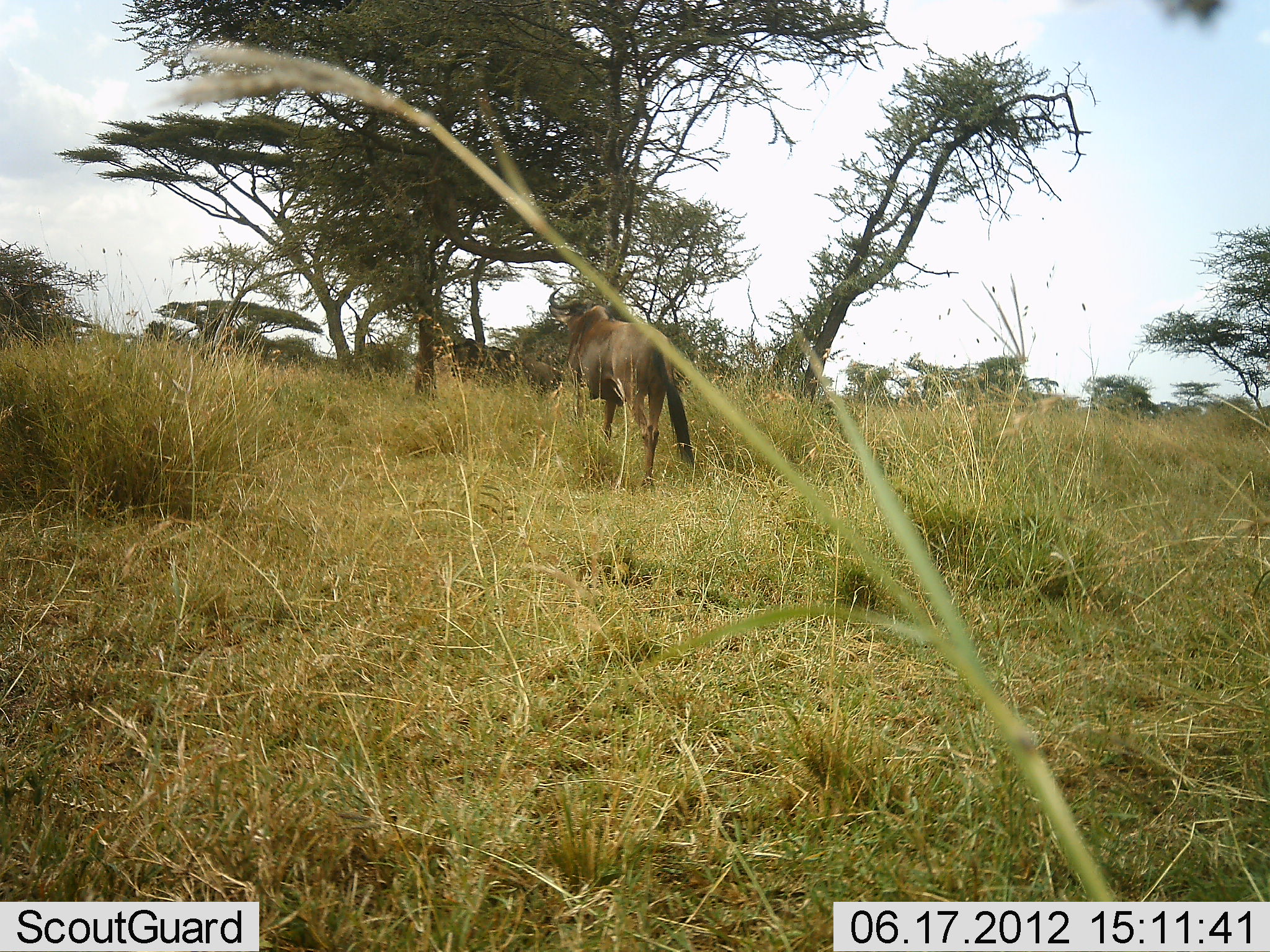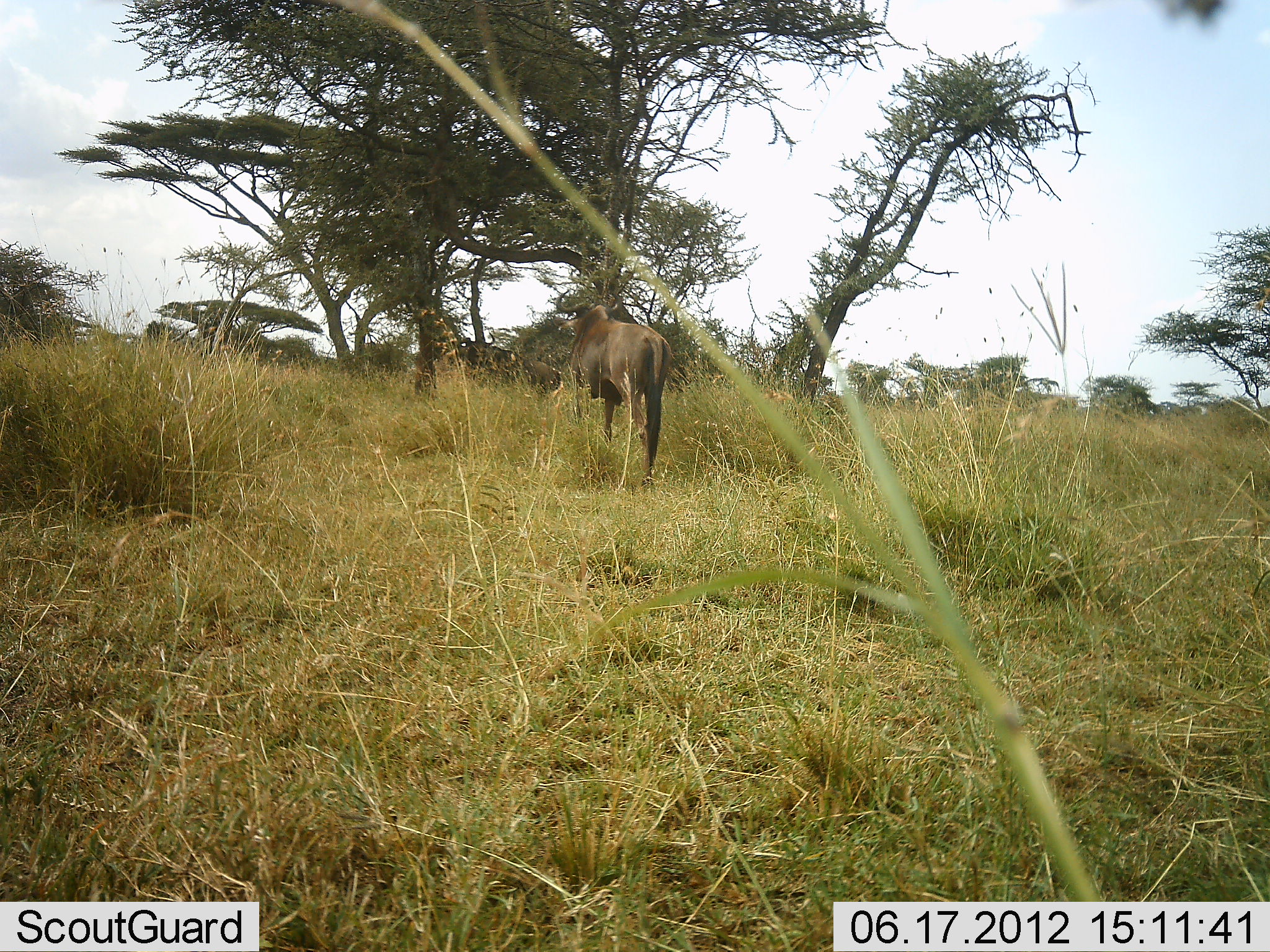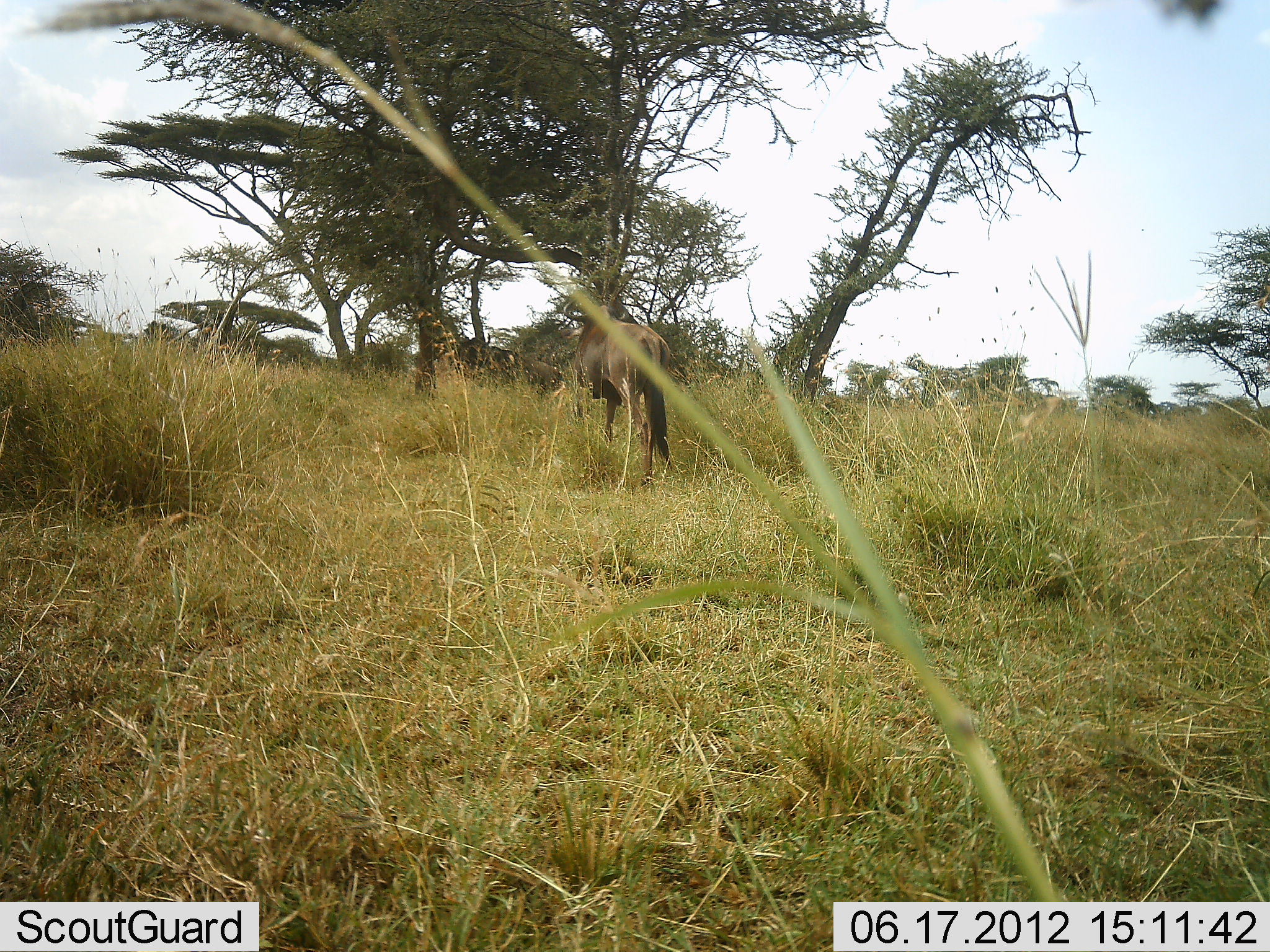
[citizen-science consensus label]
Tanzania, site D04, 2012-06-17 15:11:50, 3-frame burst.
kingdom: Animalia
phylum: Chordata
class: Mammalia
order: Artiodactyla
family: Bovidae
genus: Connochaetes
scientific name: Connochaetes taurinus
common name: blue wildebeest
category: wildebeest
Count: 2.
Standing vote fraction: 100%.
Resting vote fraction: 10%.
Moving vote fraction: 10%.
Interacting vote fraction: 0%.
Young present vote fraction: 0%.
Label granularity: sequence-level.